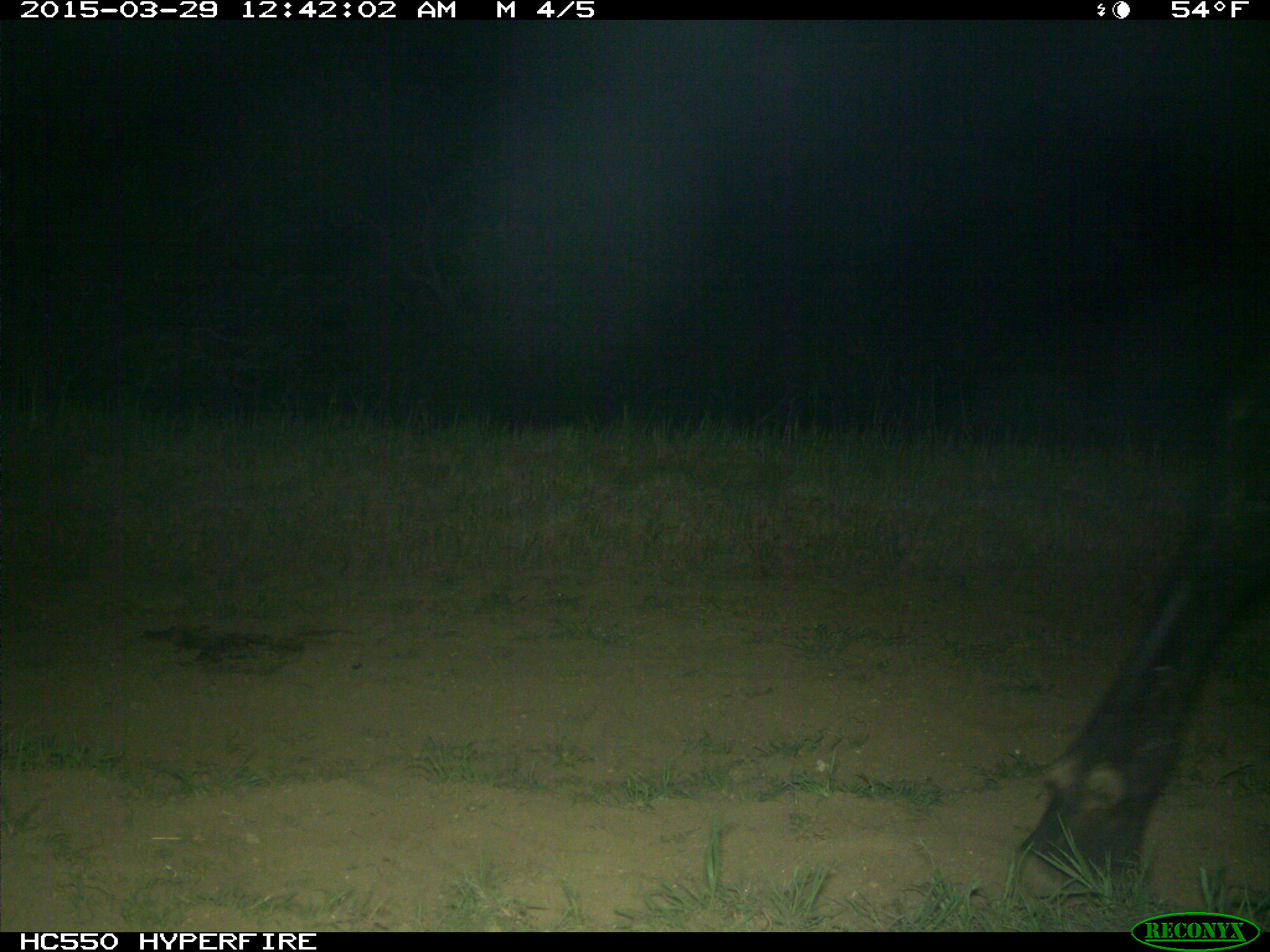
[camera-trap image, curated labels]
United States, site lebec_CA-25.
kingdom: Animalia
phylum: Chordata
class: Mammalia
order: Artiodactyla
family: Bovidae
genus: Bos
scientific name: Bos taurus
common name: domestic cow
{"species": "Bos taurus (domestic cow)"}